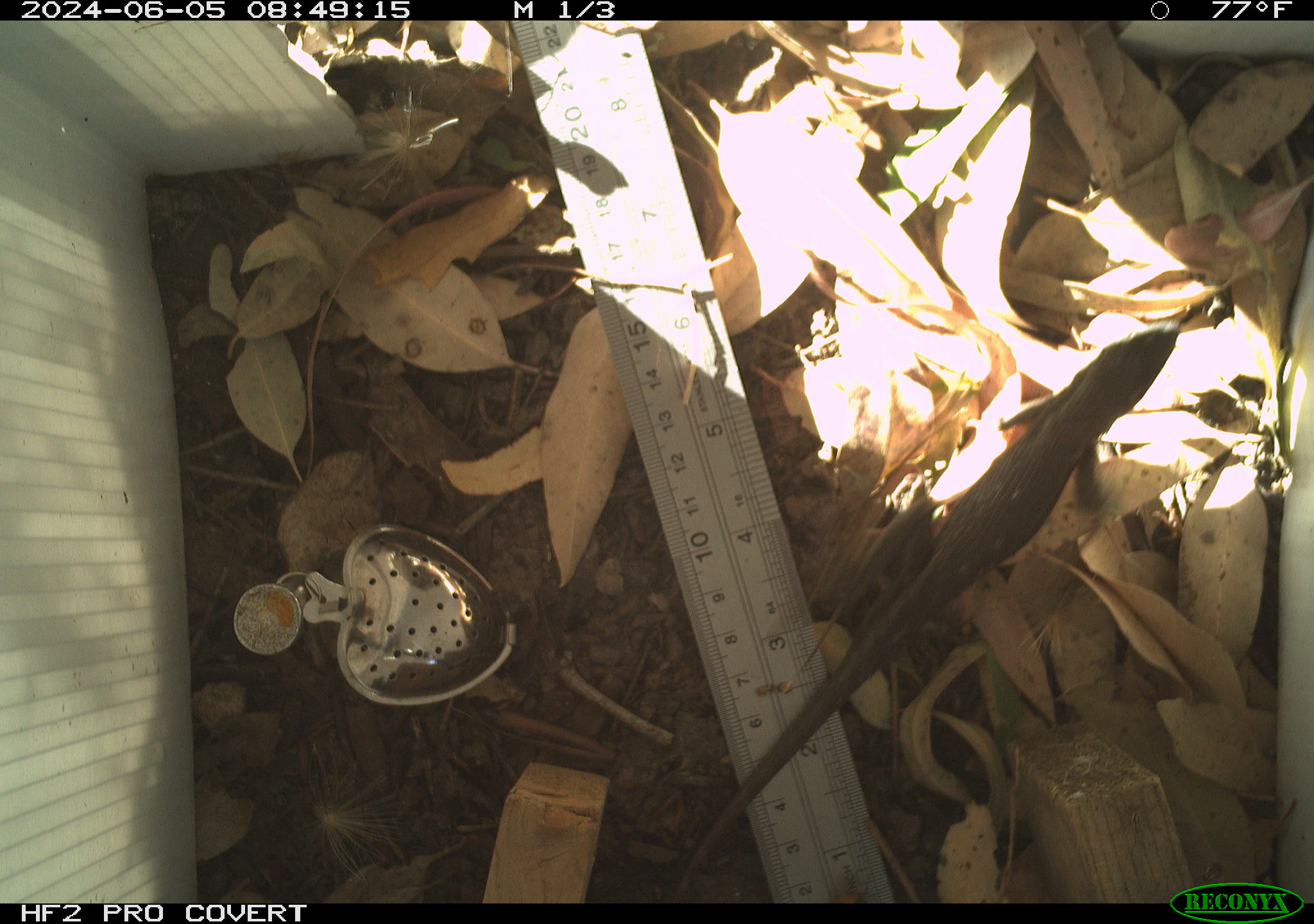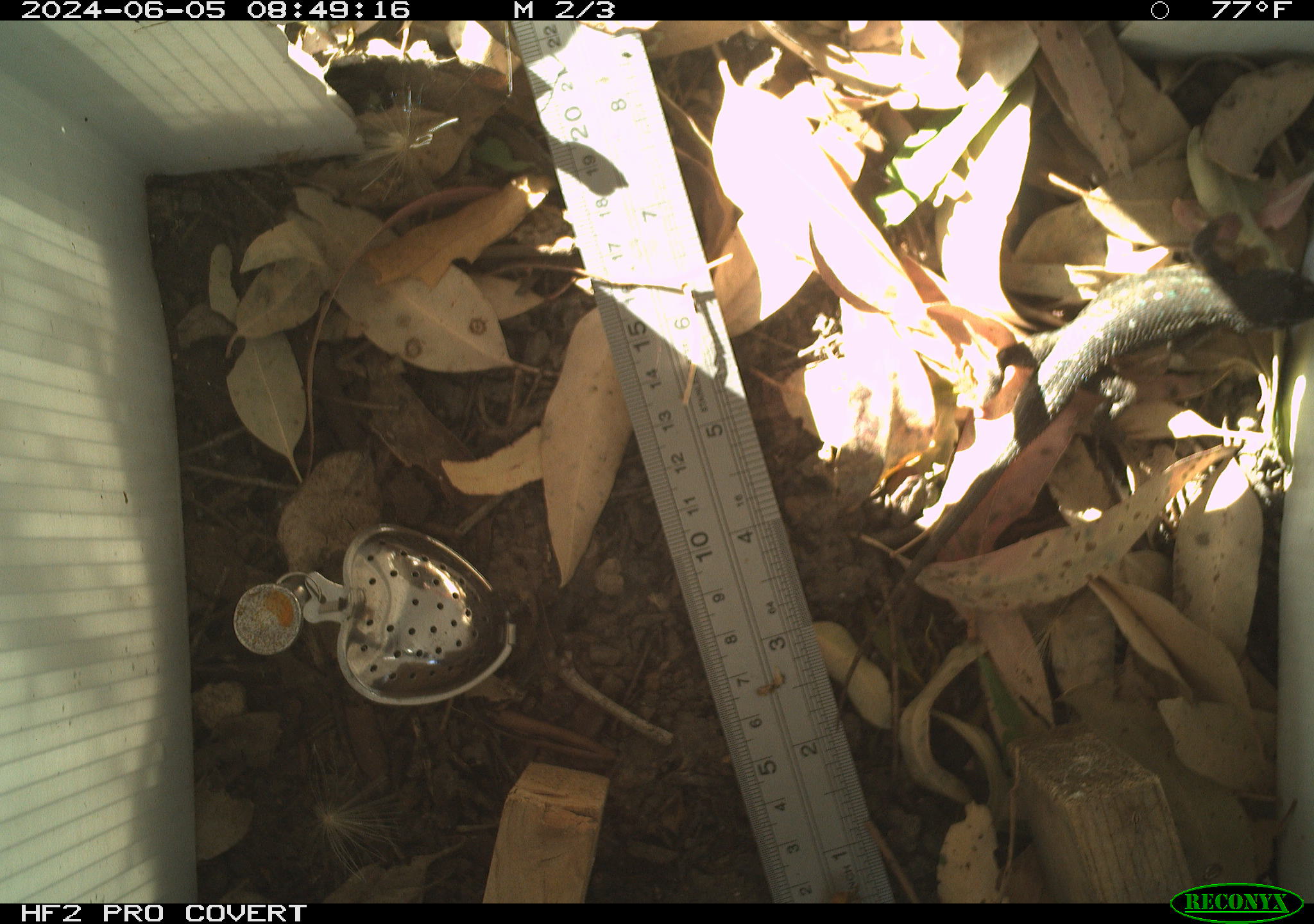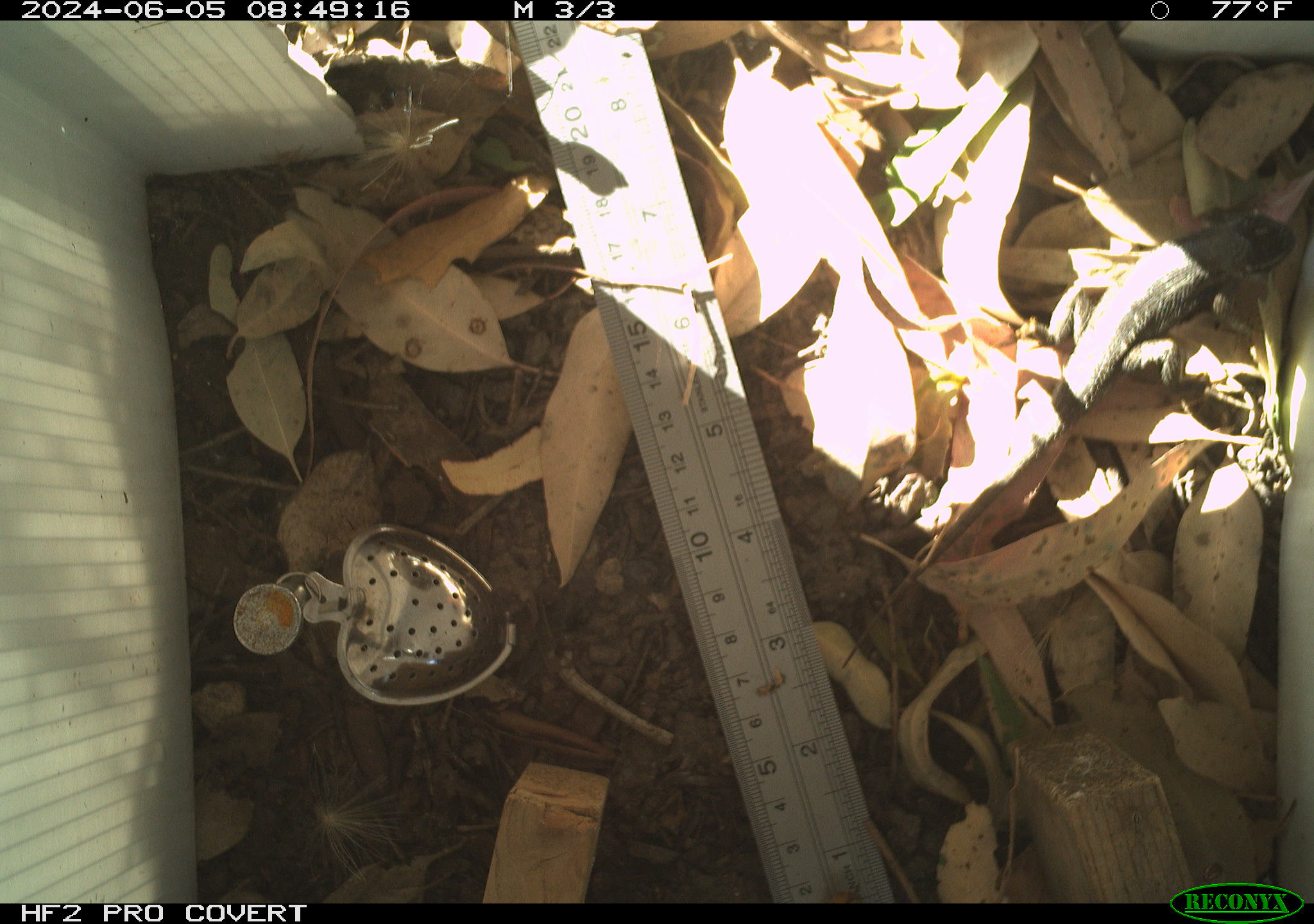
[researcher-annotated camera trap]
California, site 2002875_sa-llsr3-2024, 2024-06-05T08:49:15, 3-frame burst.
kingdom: Animalia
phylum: Chordata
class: Reptilia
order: Squamata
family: Phrynosomatidae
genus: Sceloporus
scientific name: Sceloporus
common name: spiny lizards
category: sceloporus species